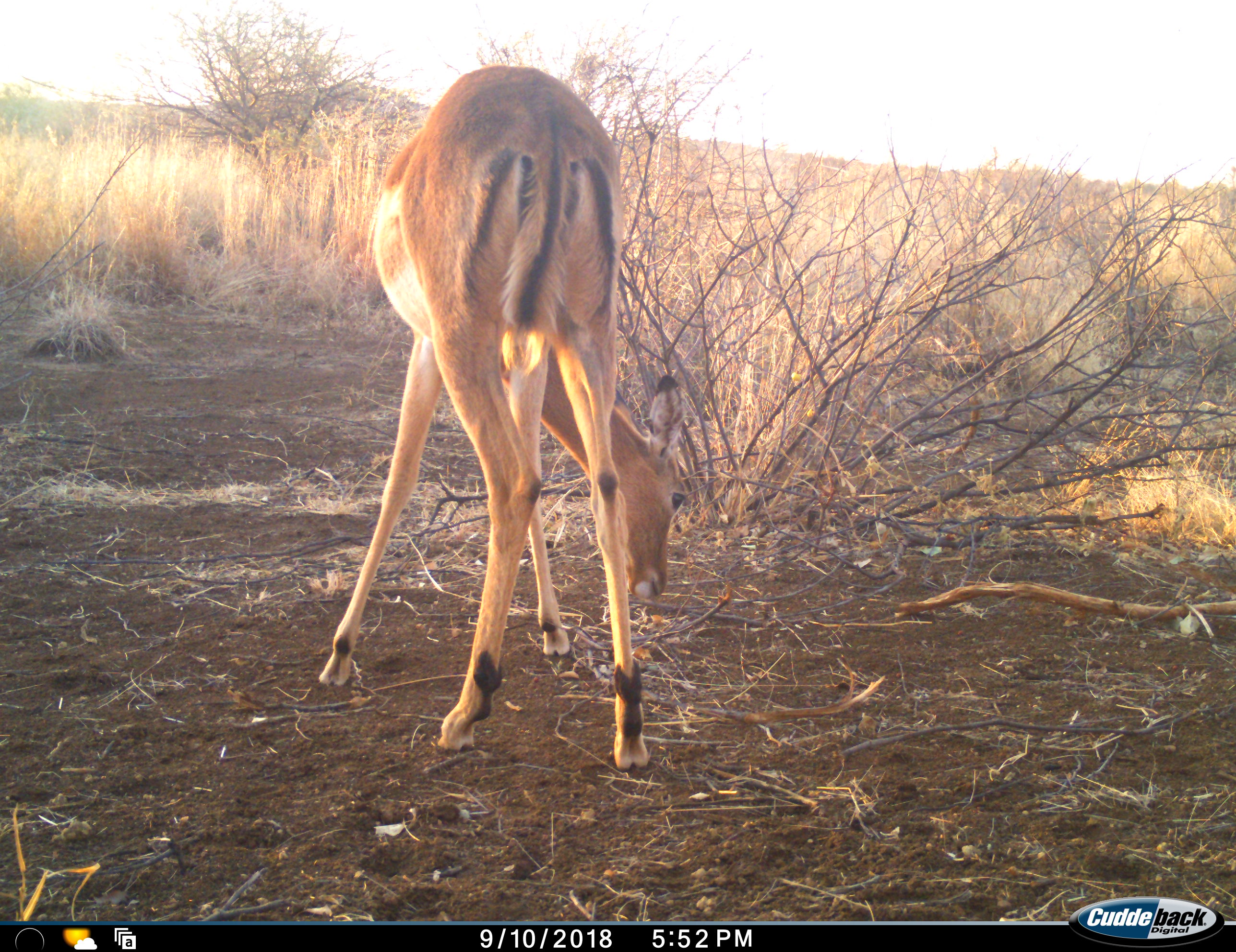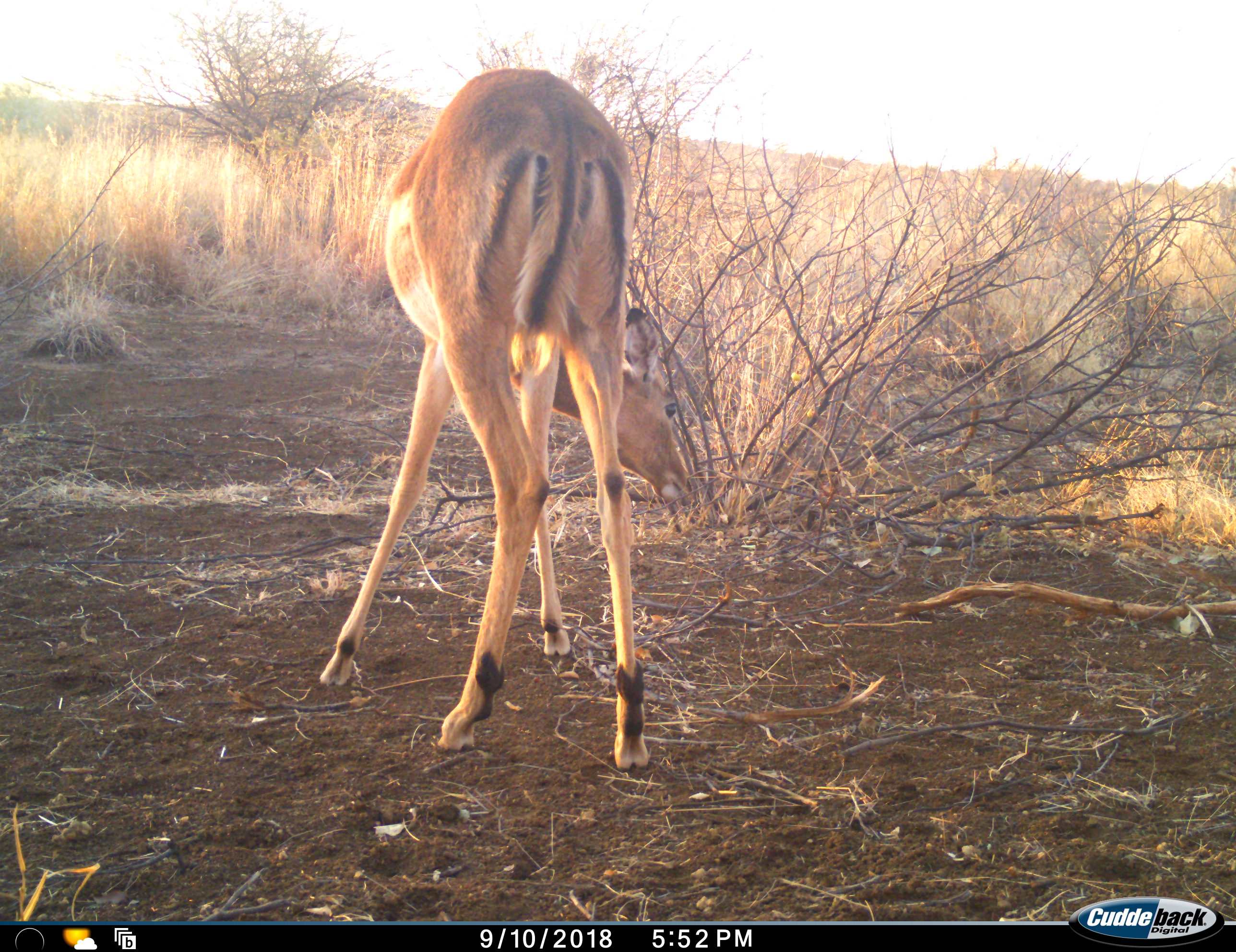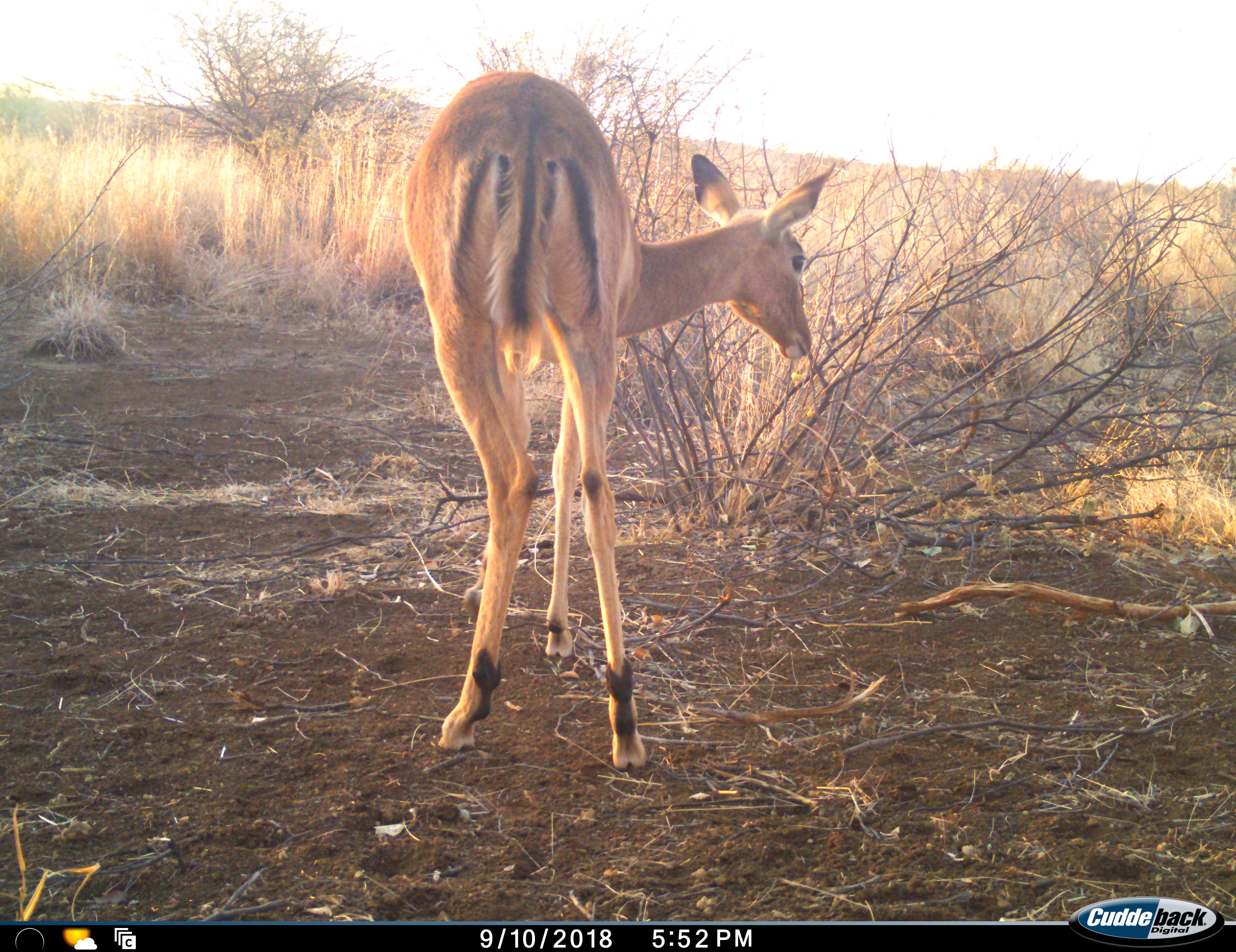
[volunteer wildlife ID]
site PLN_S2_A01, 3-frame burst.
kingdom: Animalia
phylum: Chordata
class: Mammalia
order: Artiodactyla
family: Bovidae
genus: Aepyceros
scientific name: Aepyceros melampus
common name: impala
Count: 1.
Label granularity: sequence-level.